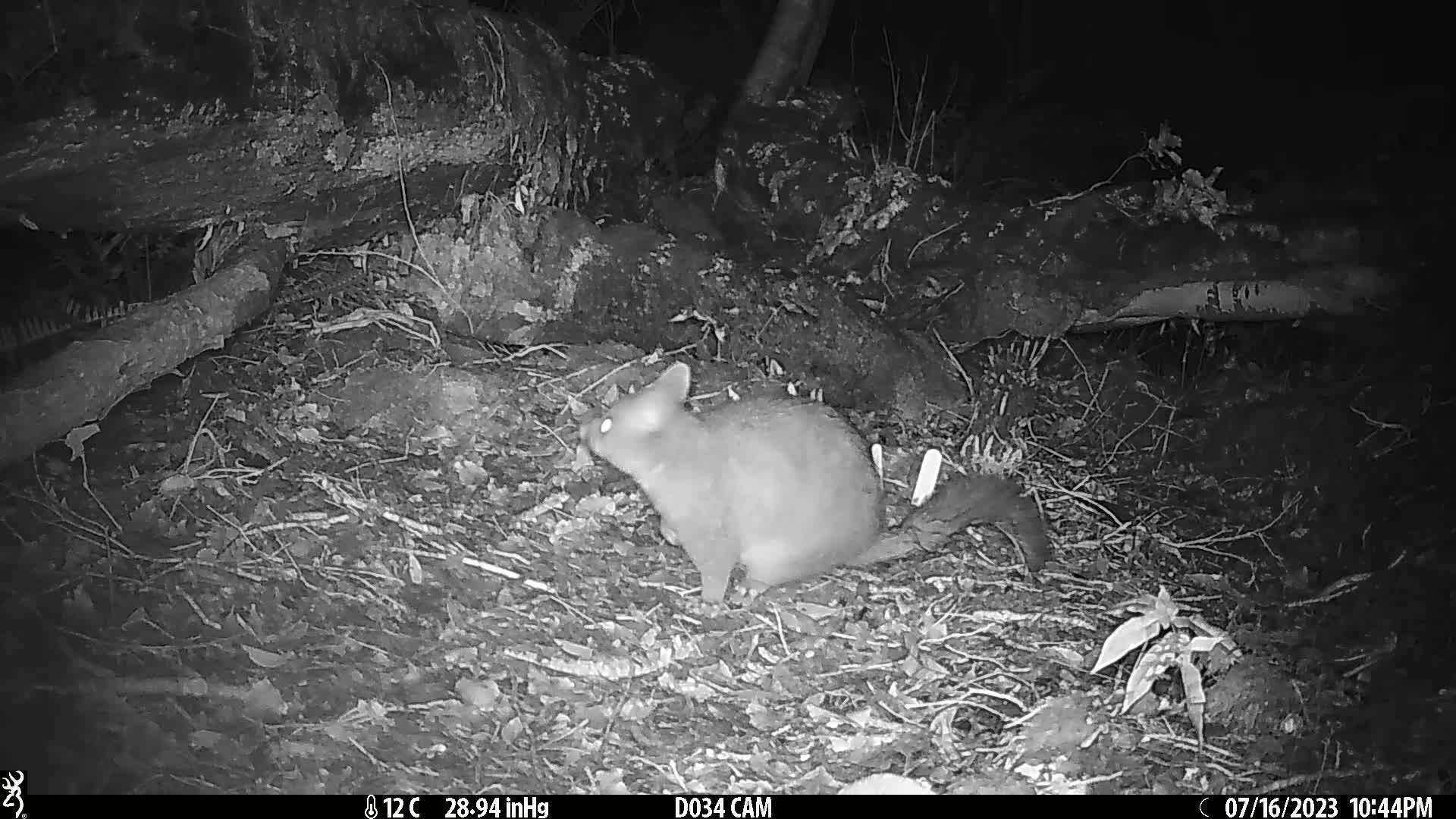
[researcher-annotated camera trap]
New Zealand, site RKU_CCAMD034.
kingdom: Animalia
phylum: Chordata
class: Mammalia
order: Diprotodontia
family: Phalangeridae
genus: Trichosurus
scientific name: Trichosurus vulpecula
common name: common brushtail possum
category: possum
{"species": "possum (common brushtail possum) (Trichosurus vulpecula)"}